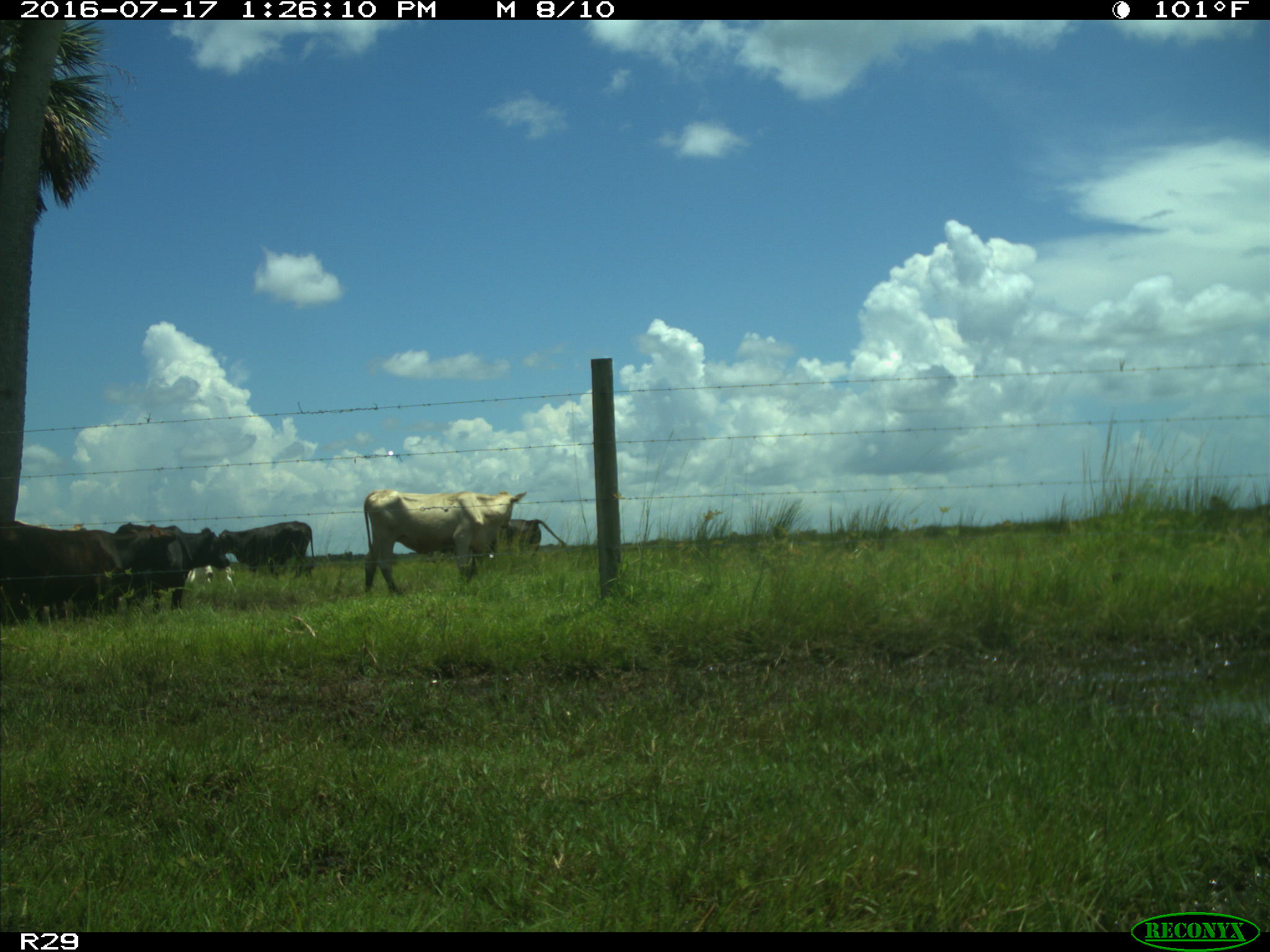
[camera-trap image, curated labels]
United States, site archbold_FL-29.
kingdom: Animalia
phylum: Chordata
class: Mammalia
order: Artiodactyla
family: Bovidae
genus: Bos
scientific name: Bos taurus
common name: domestic cow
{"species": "Bos taurus (domestic cow)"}